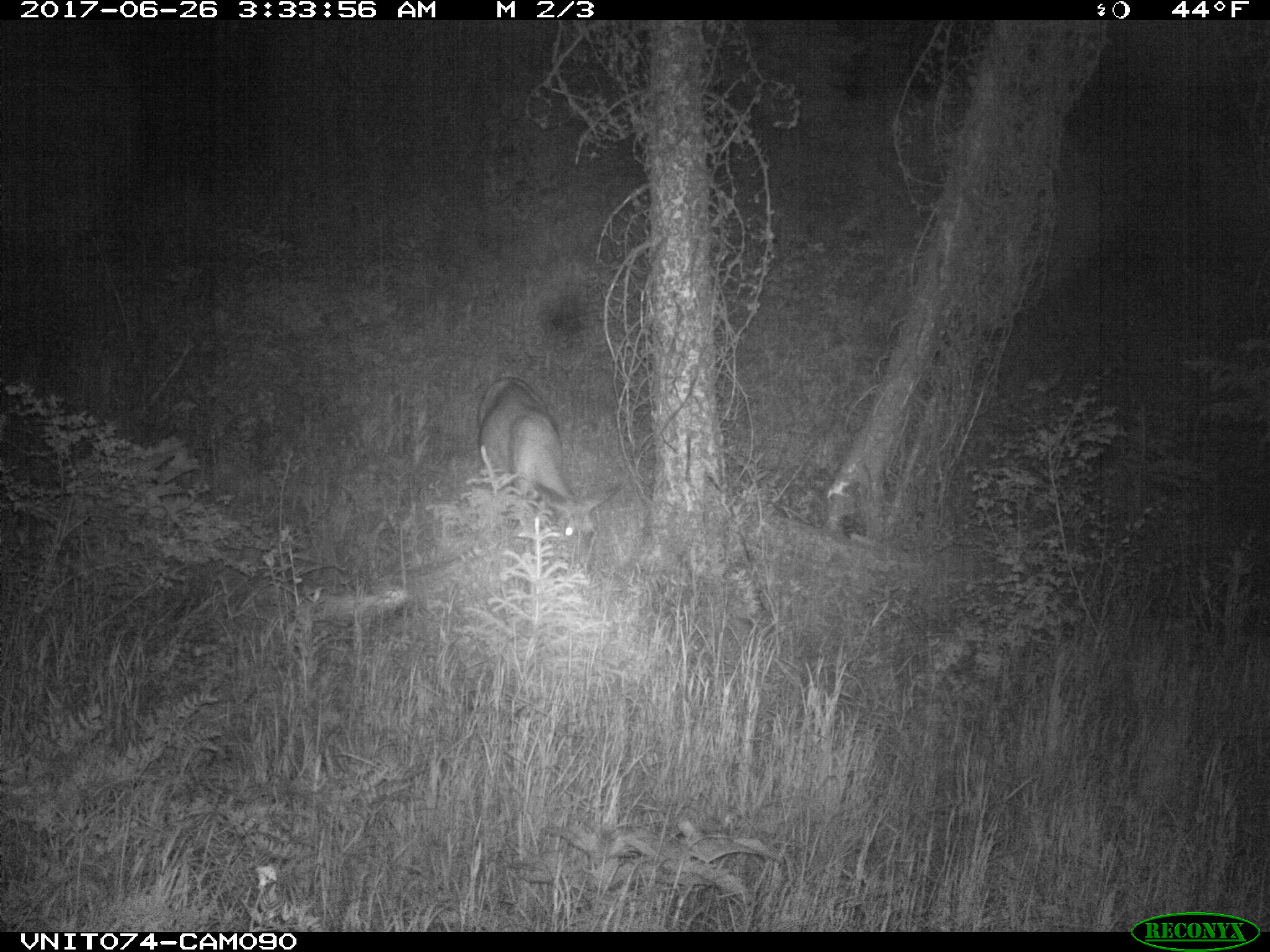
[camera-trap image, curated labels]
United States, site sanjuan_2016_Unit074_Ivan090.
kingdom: Animalia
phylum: Chordata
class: Mammalia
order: Artiodactyla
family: Cervidae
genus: Odocoileus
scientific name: Odocoileus hemionus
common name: mule deer